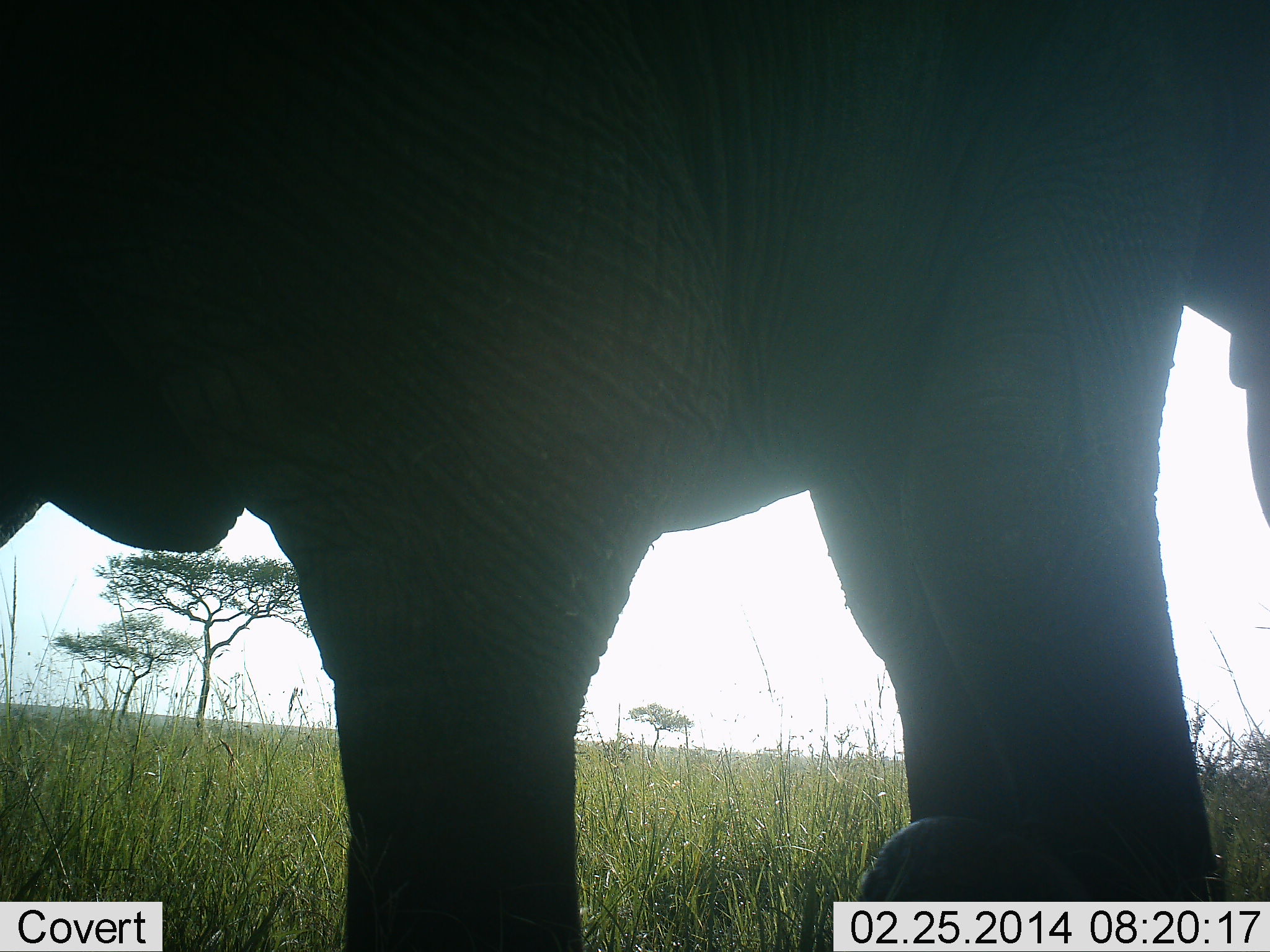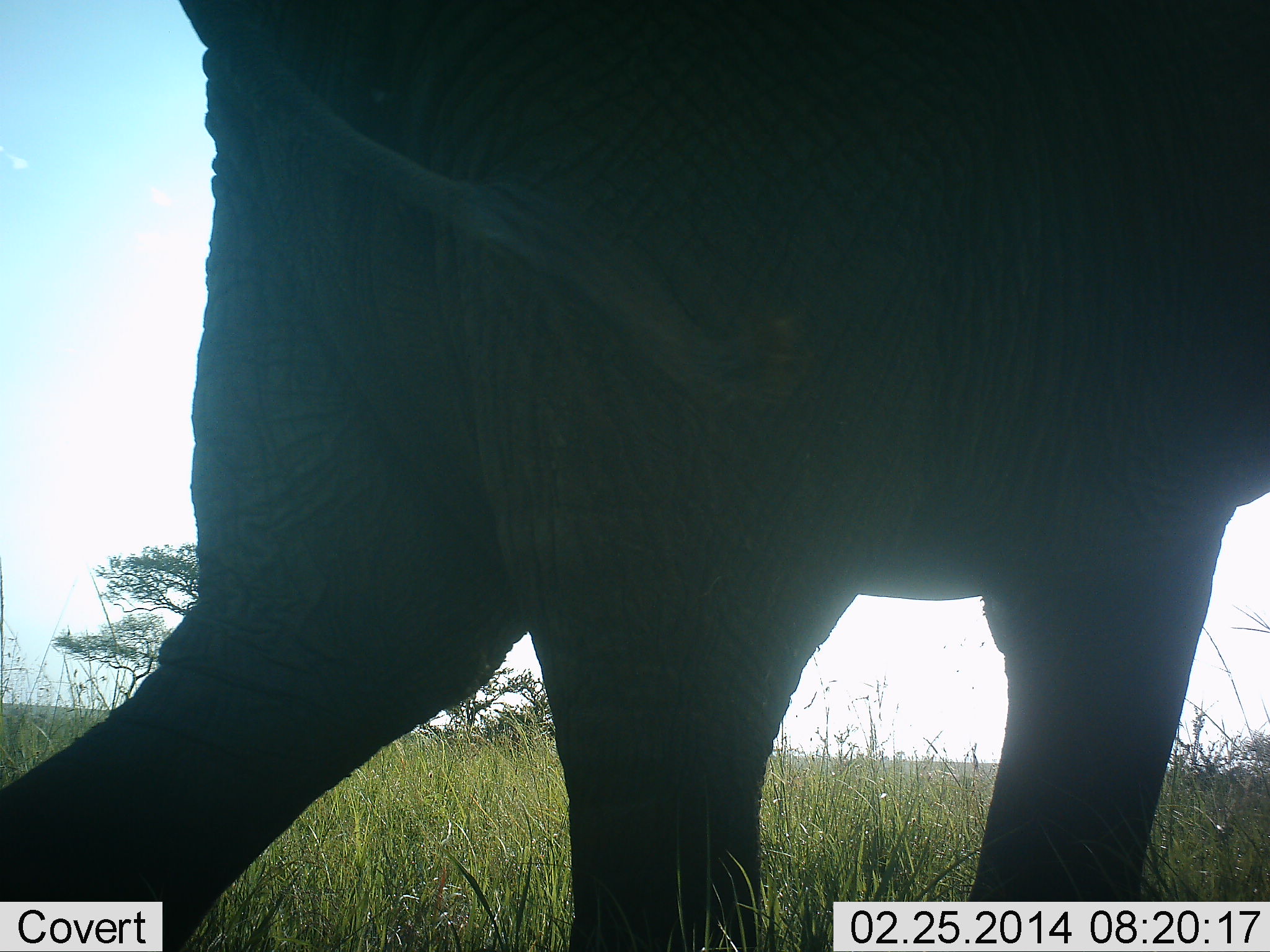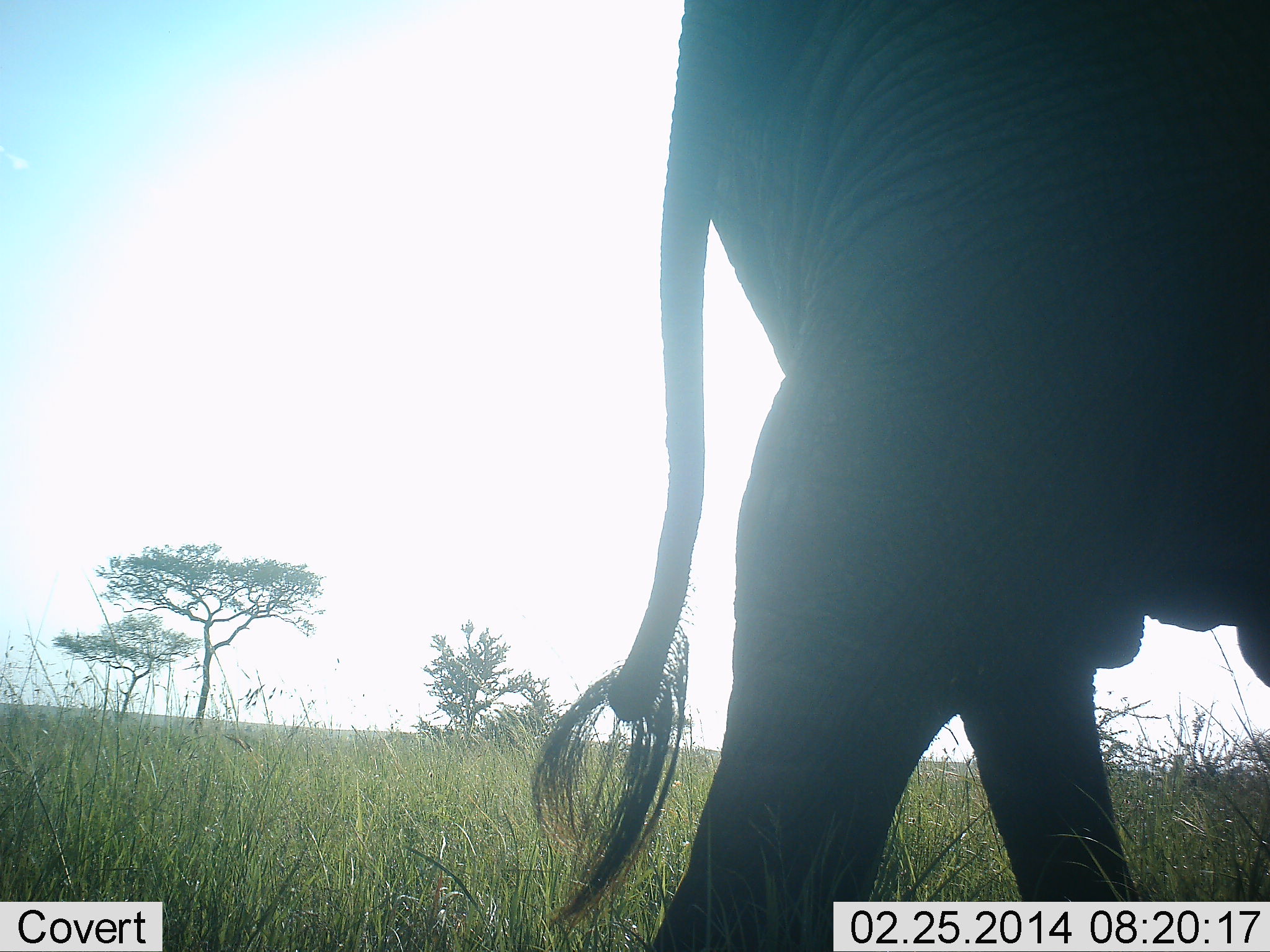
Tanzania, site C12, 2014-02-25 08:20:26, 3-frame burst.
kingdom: Animalia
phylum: Chordata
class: Mammalia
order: Proboscidea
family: Elephantidae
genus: Loxodonta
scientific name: Loxodonta africana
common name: african bush elephant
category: elephant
Elephant (african bush elephant) (Loxodonta africana), count 1. Behavior (volunteer vote fractions): standing 0%, resting 0%, moving 100%, interacting 0%. Young present (vote fraction): 0%. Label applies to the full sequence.